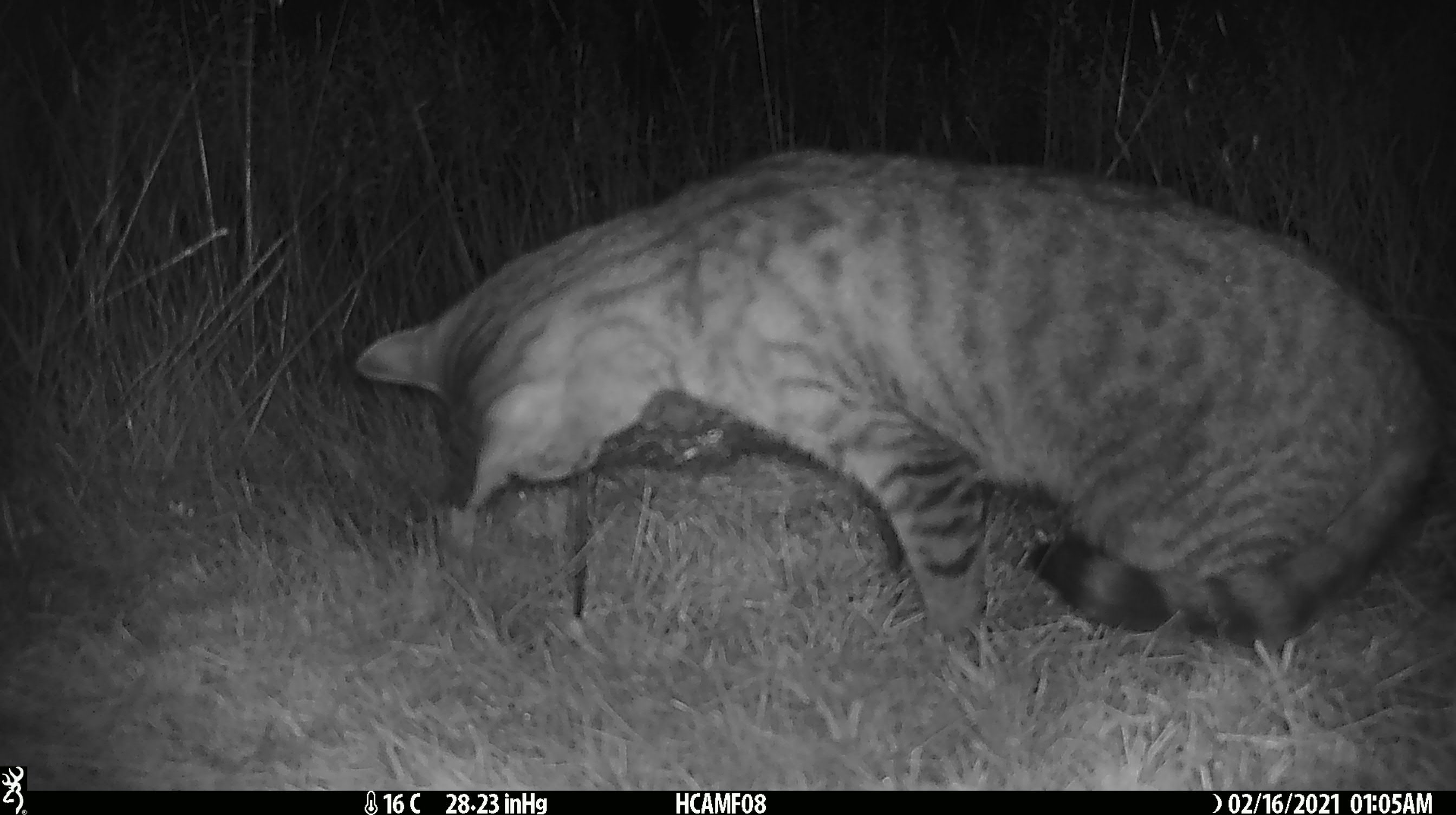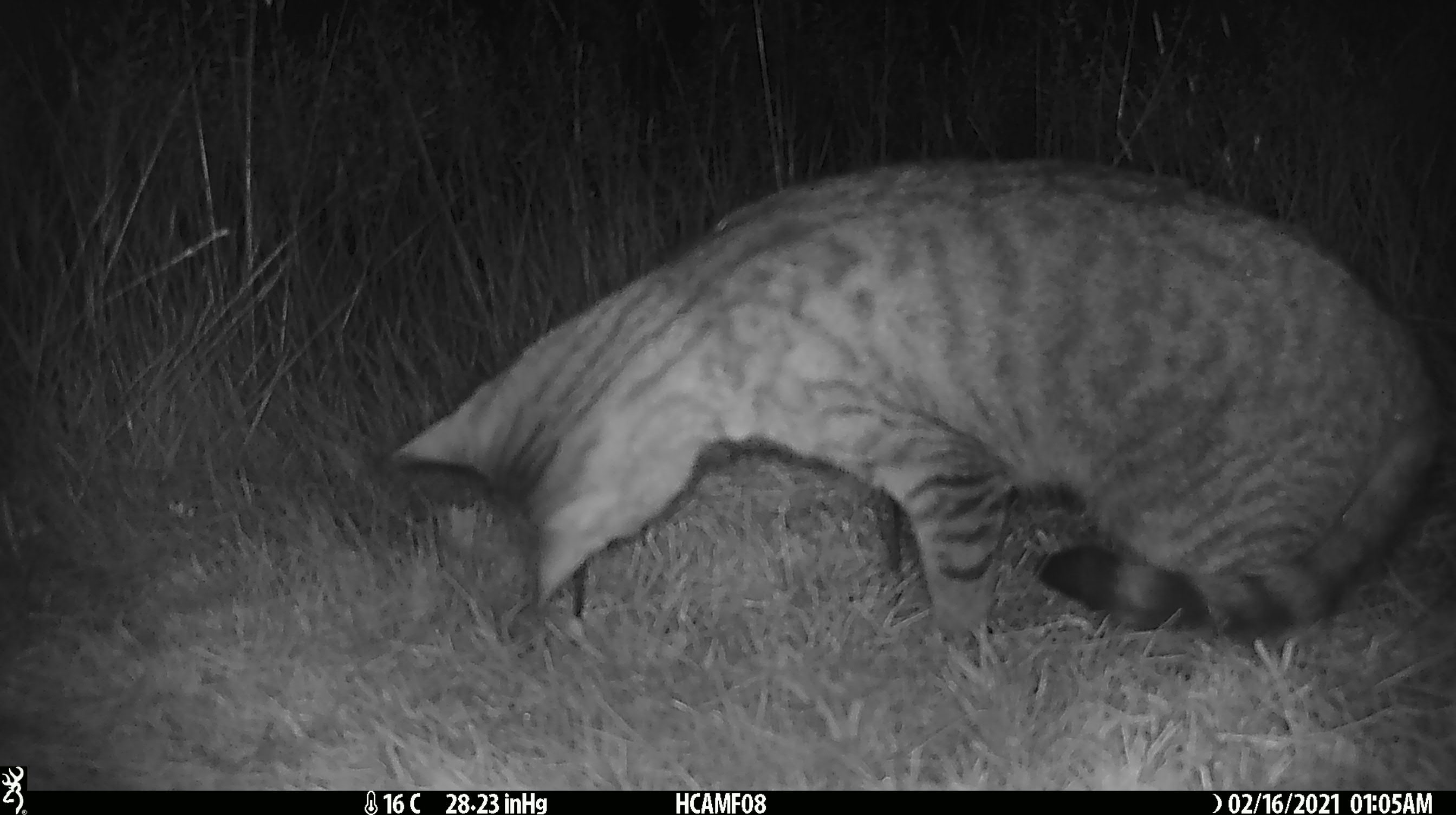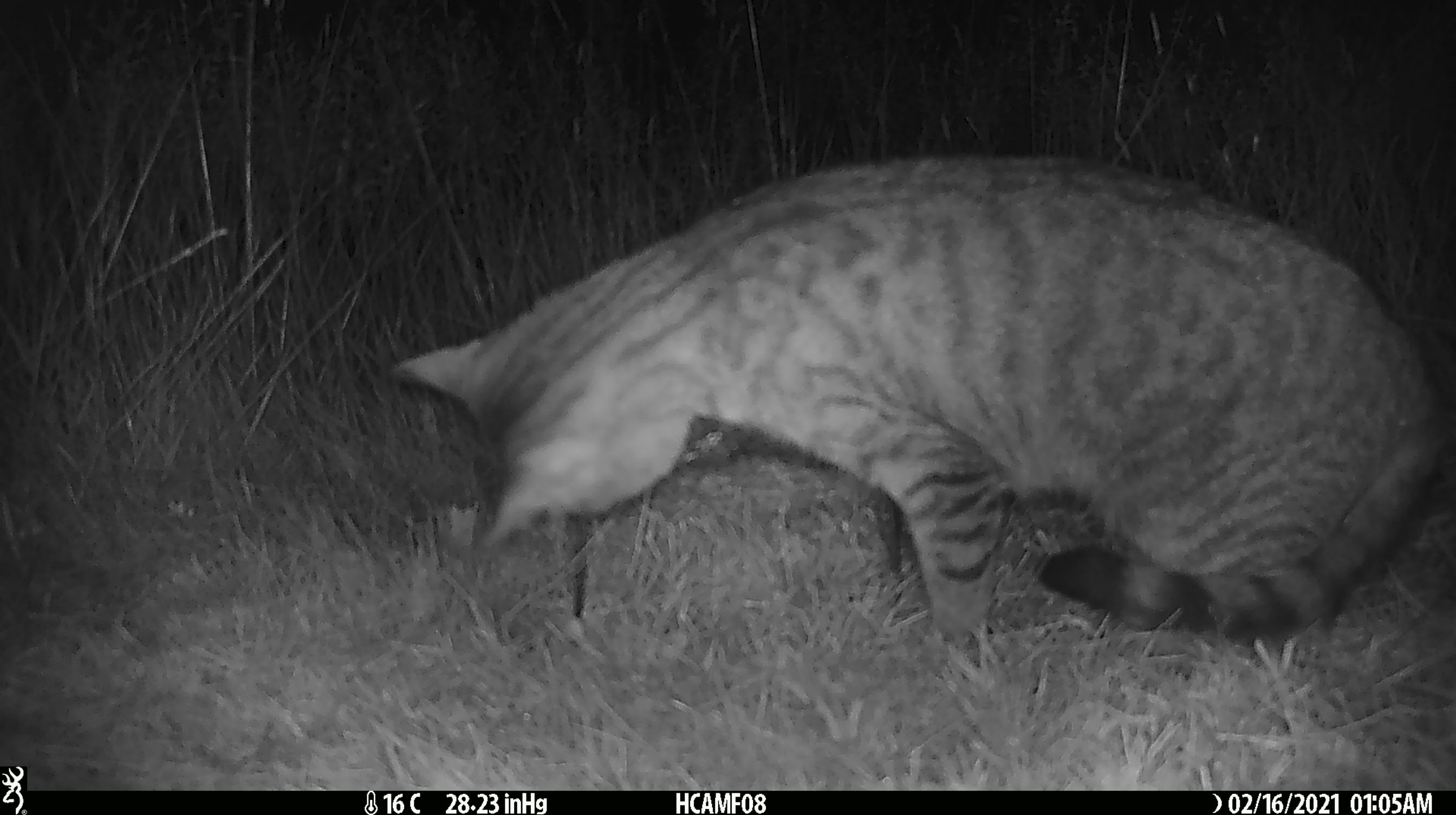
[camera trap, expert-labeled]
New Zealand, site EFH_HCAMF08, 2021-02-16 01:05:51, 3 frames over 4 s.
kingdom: Animalia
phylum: Chordata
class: Mammalia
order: Carnivora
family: Felidae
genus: Felis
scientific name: Felis catus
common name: domestic cat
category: cat